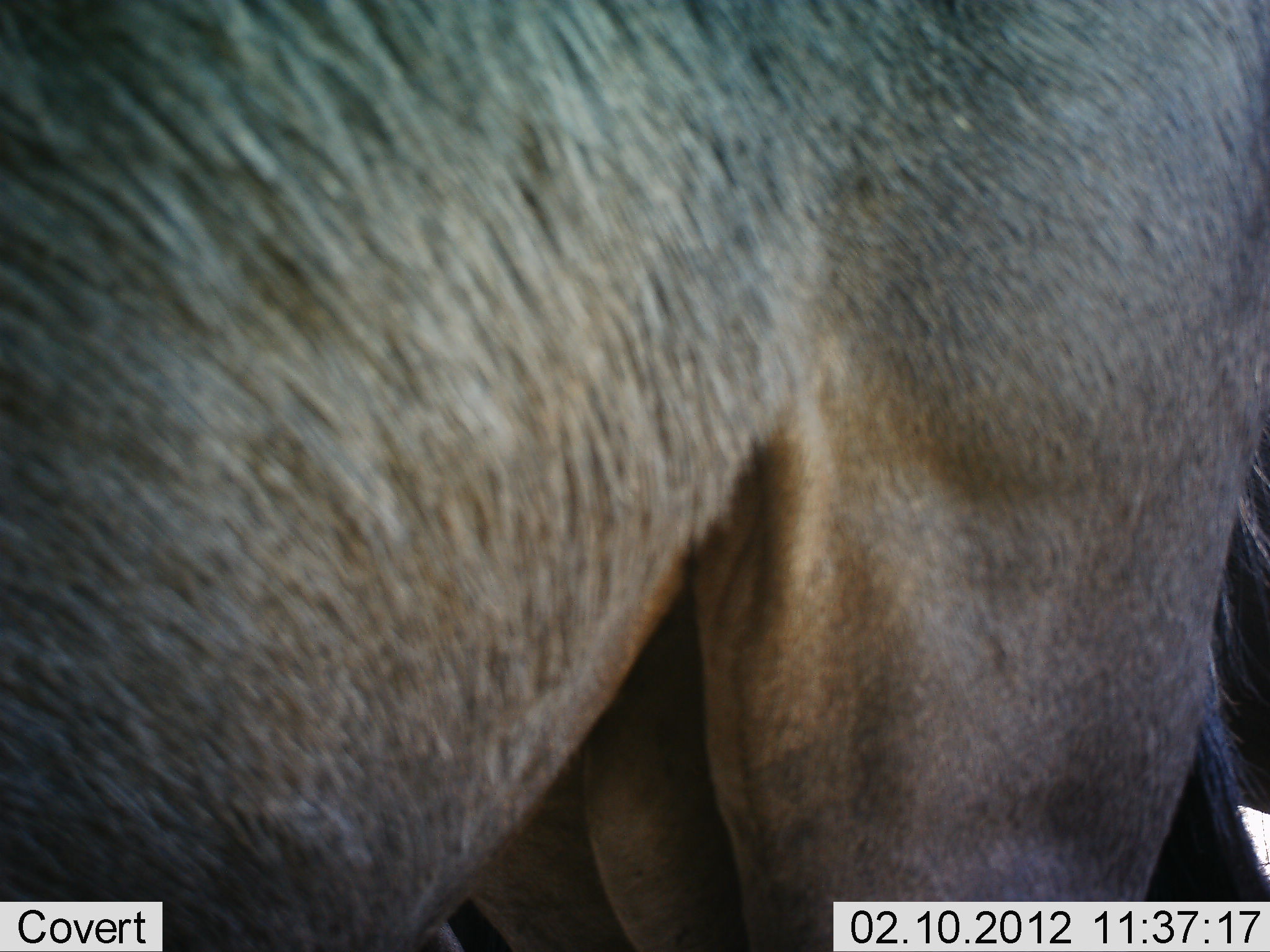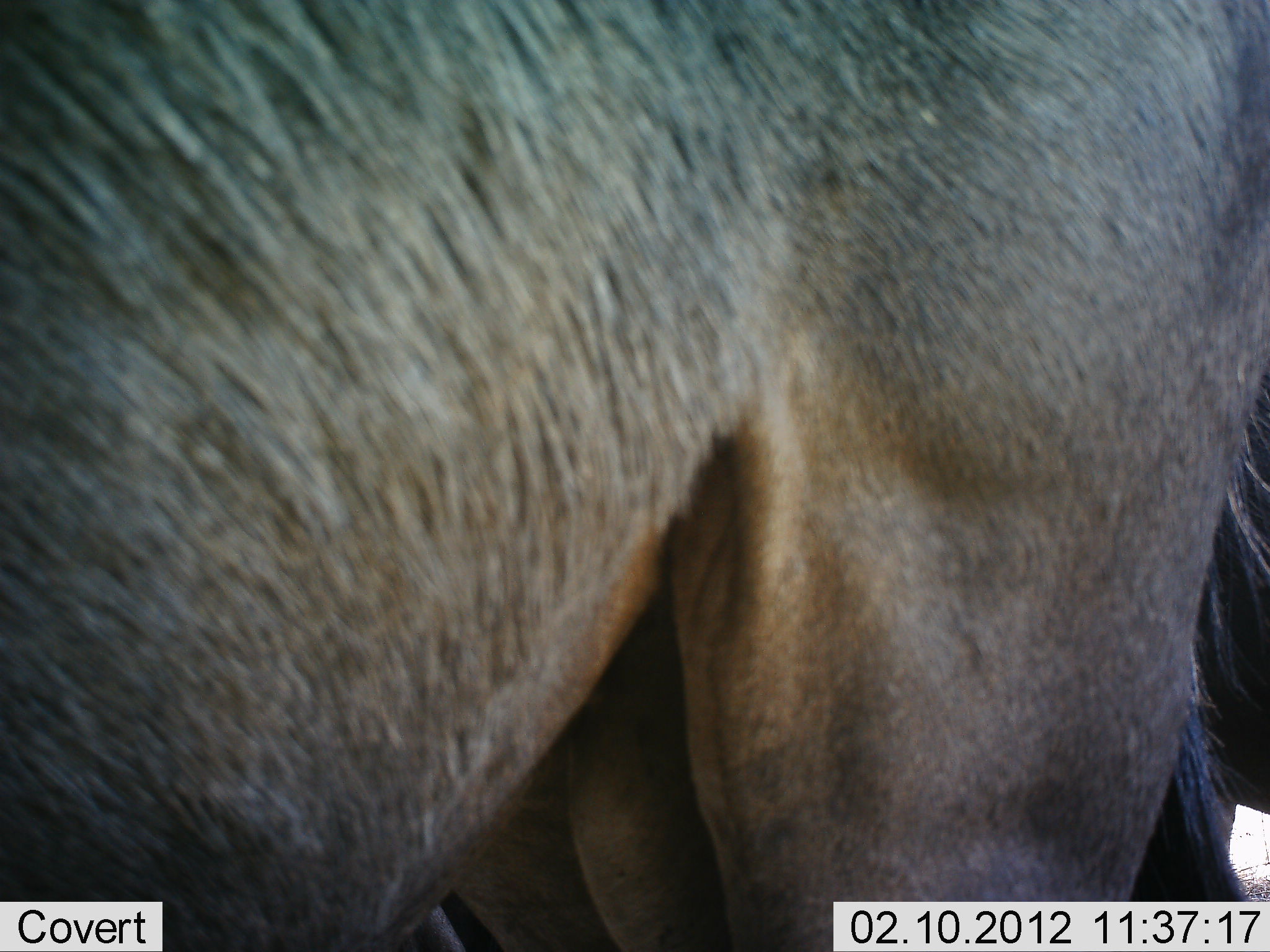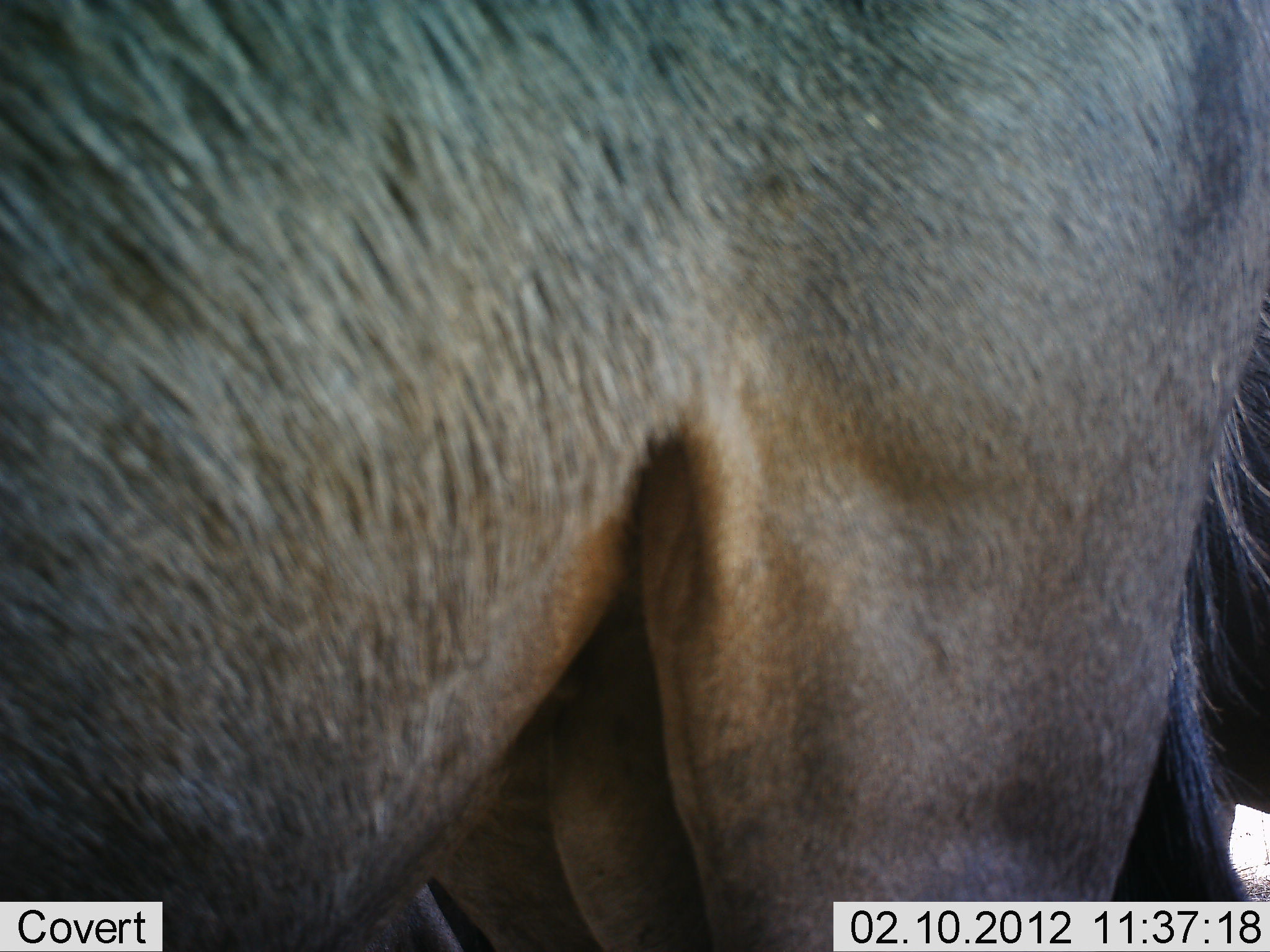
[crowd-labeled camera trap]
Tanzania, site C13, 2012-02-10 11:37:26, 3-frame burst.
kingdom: Animalia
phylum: Chordata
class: Mammalia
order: Artiodactyla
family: Bovidae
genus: Connochaetes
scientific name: Connochaetes taurinus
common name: blue wildebeest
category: wildebeest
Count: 1.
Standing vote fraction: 100%.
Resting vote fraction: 0%.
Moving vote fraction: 0%.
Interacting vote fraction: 0%.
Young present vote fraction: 0%.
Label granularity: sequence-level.